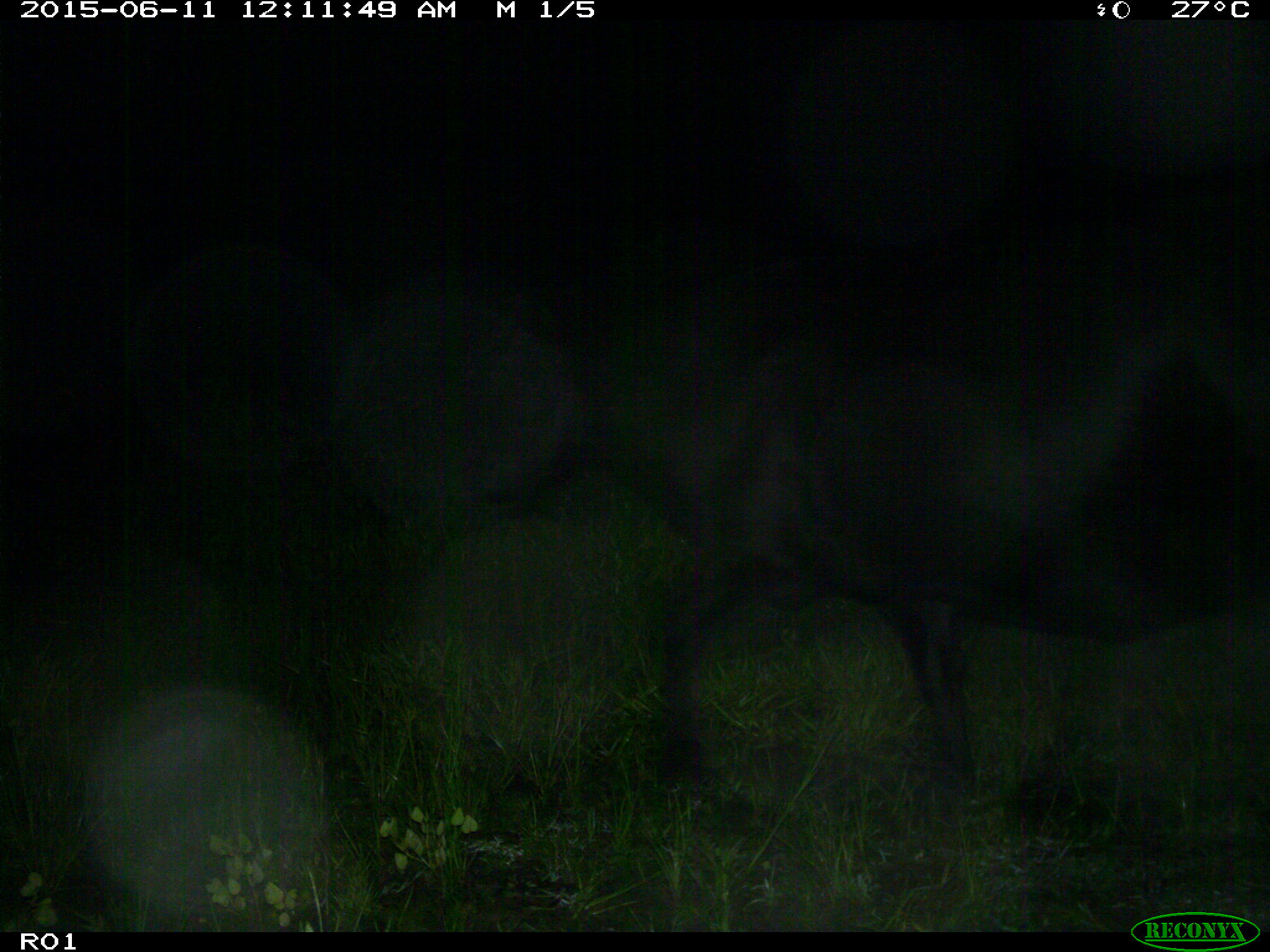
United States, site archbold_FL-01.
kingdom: Animalia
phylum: Chordata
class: Mammalia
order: Artiodactyla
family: Bovidae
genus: Bos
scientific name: Bos taurus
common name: domestic cow